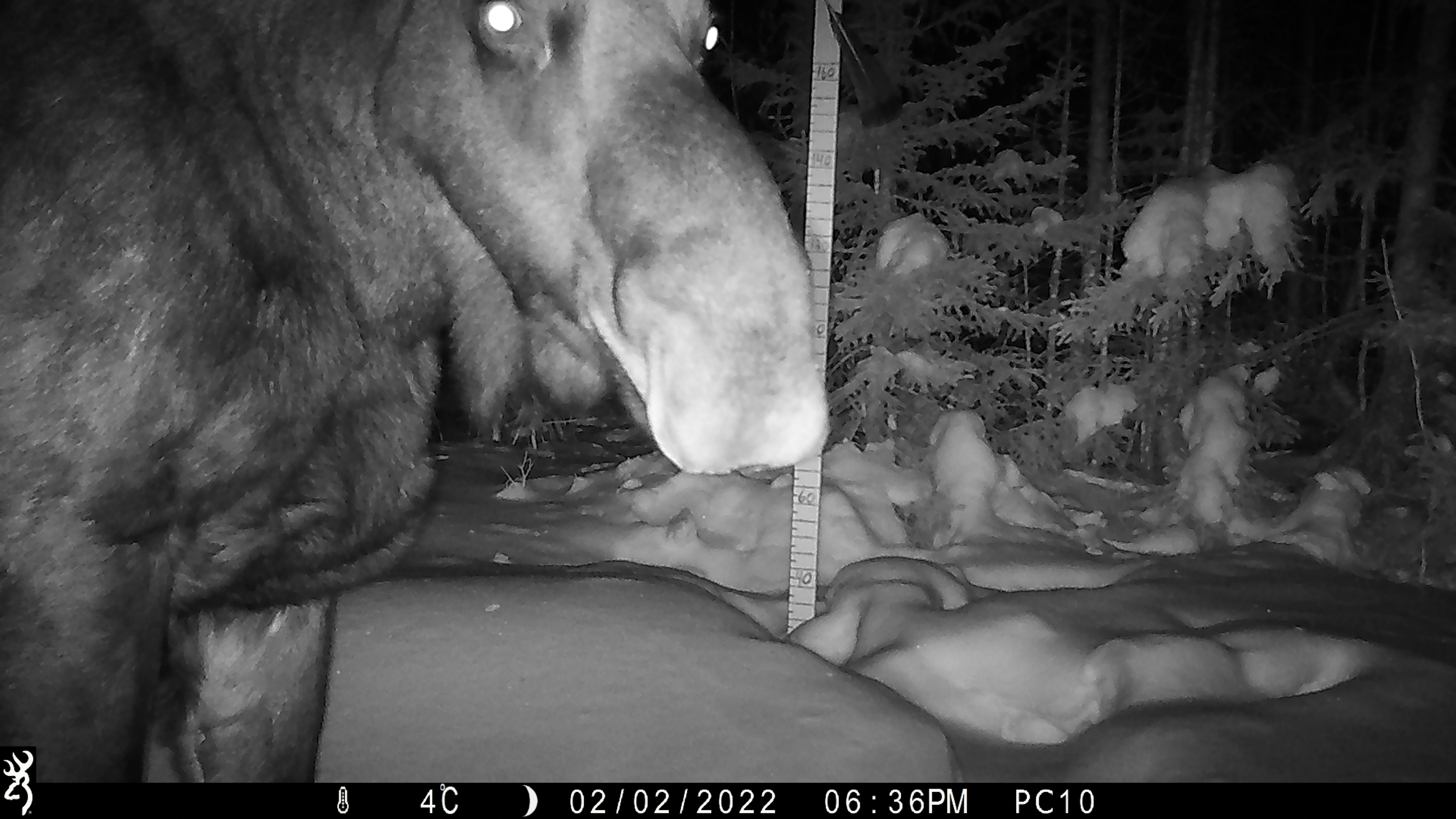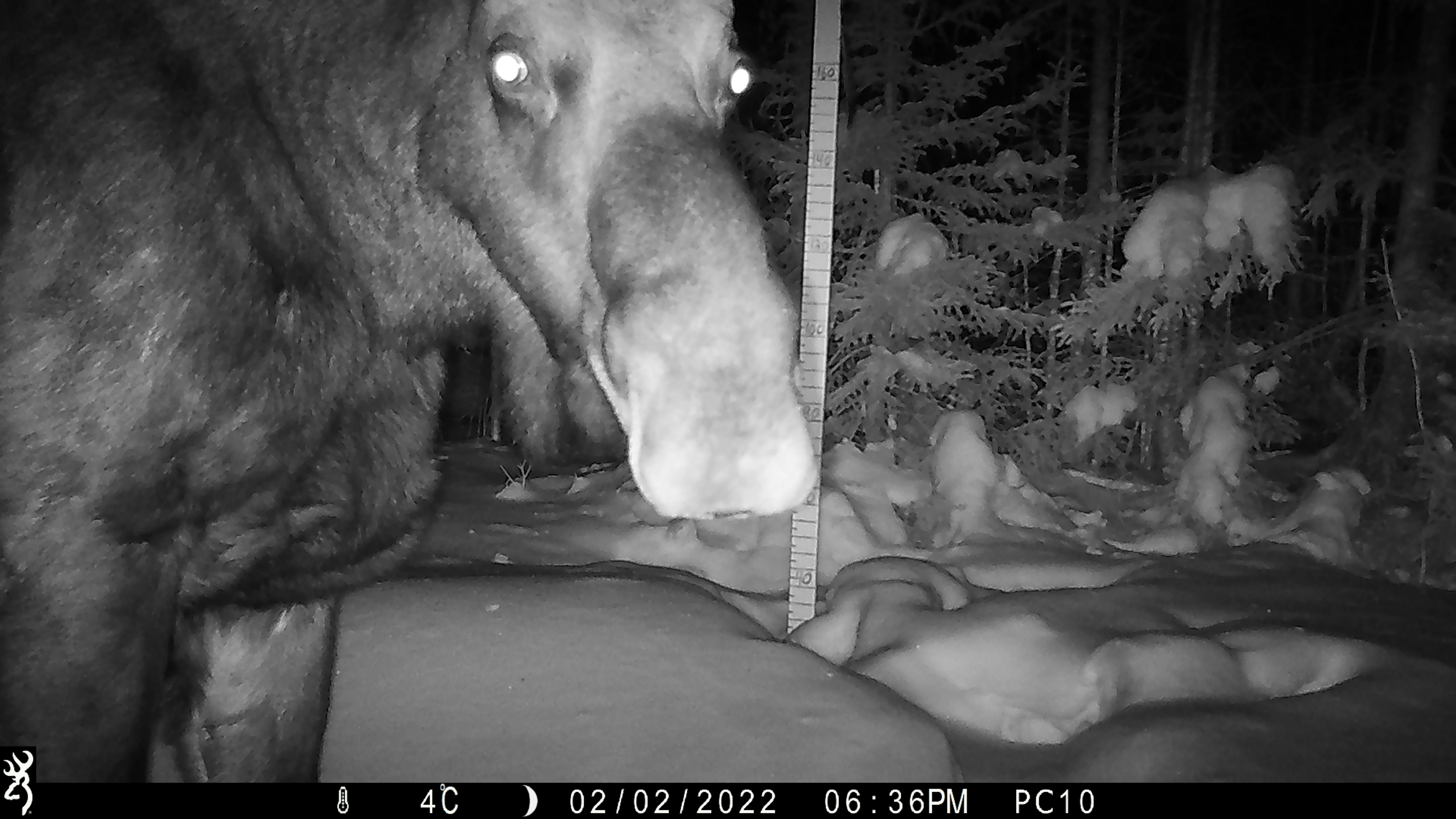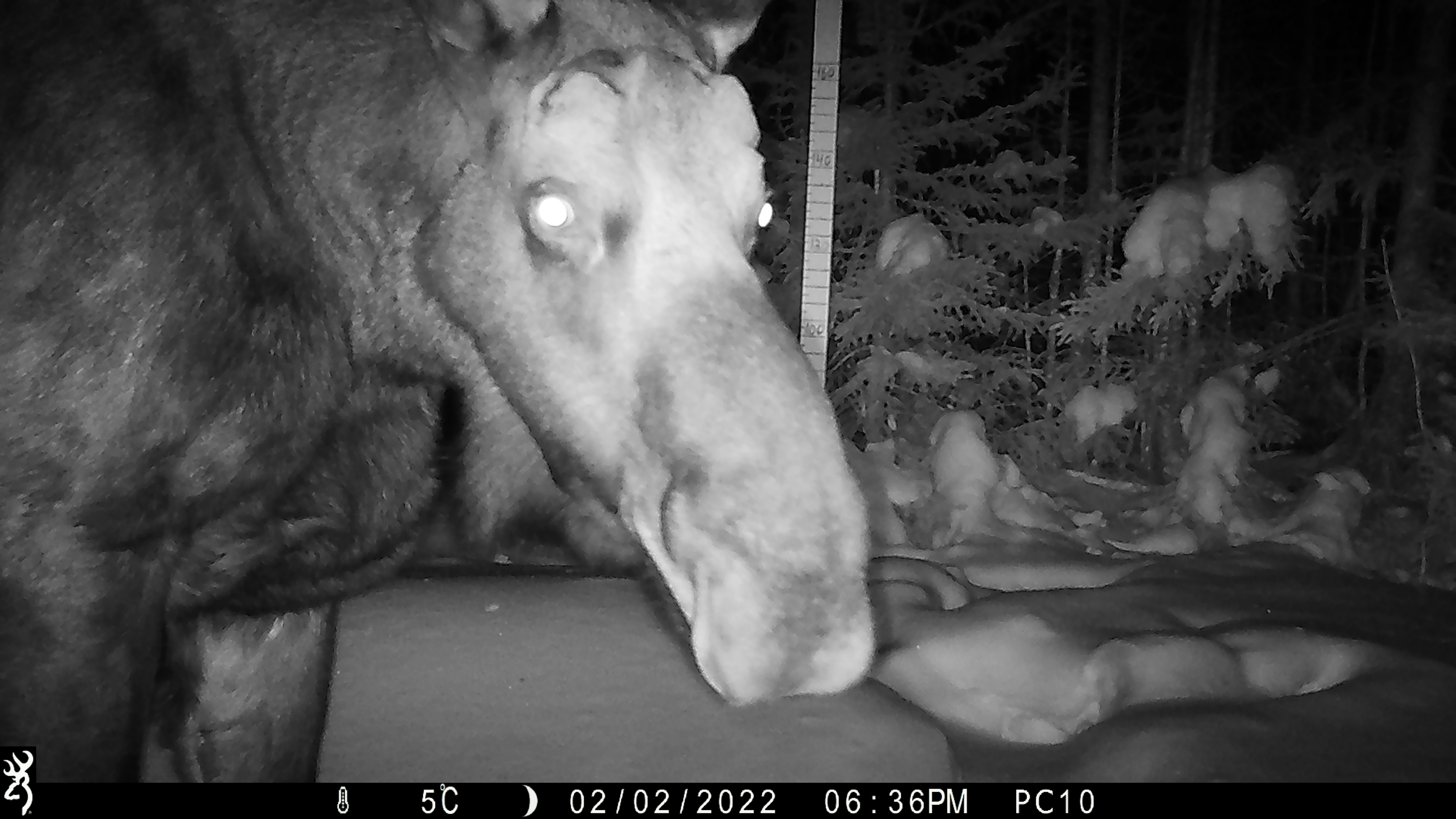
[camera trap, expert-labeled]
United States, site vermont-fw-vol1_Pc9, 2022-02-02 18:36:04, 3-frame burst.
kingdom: Animalia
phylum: Chordata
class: Mammalia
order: Artiodactyla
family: Cervidae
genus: Alces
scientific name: Alces alces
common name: moose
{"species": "moose (Alces alces)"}